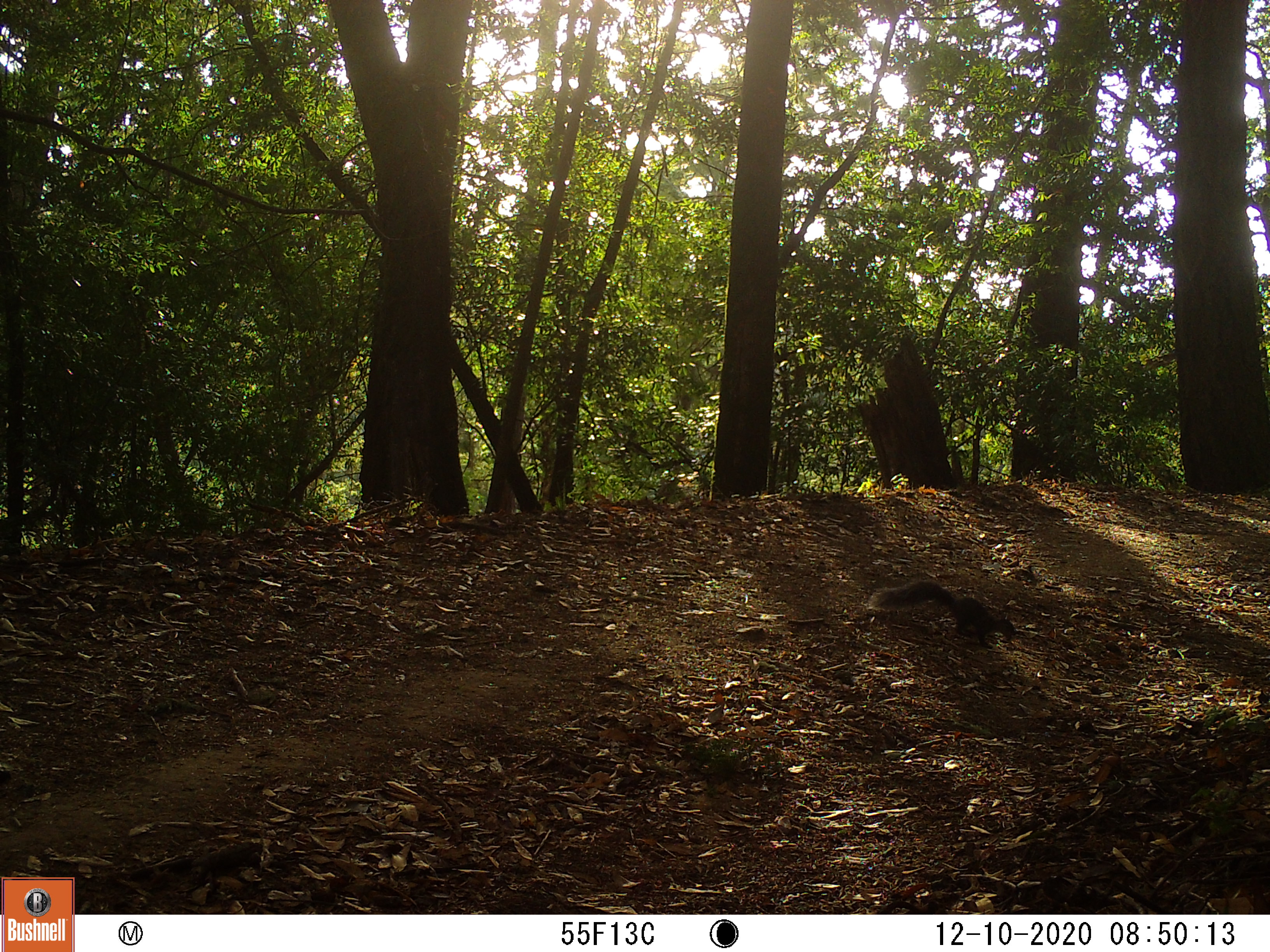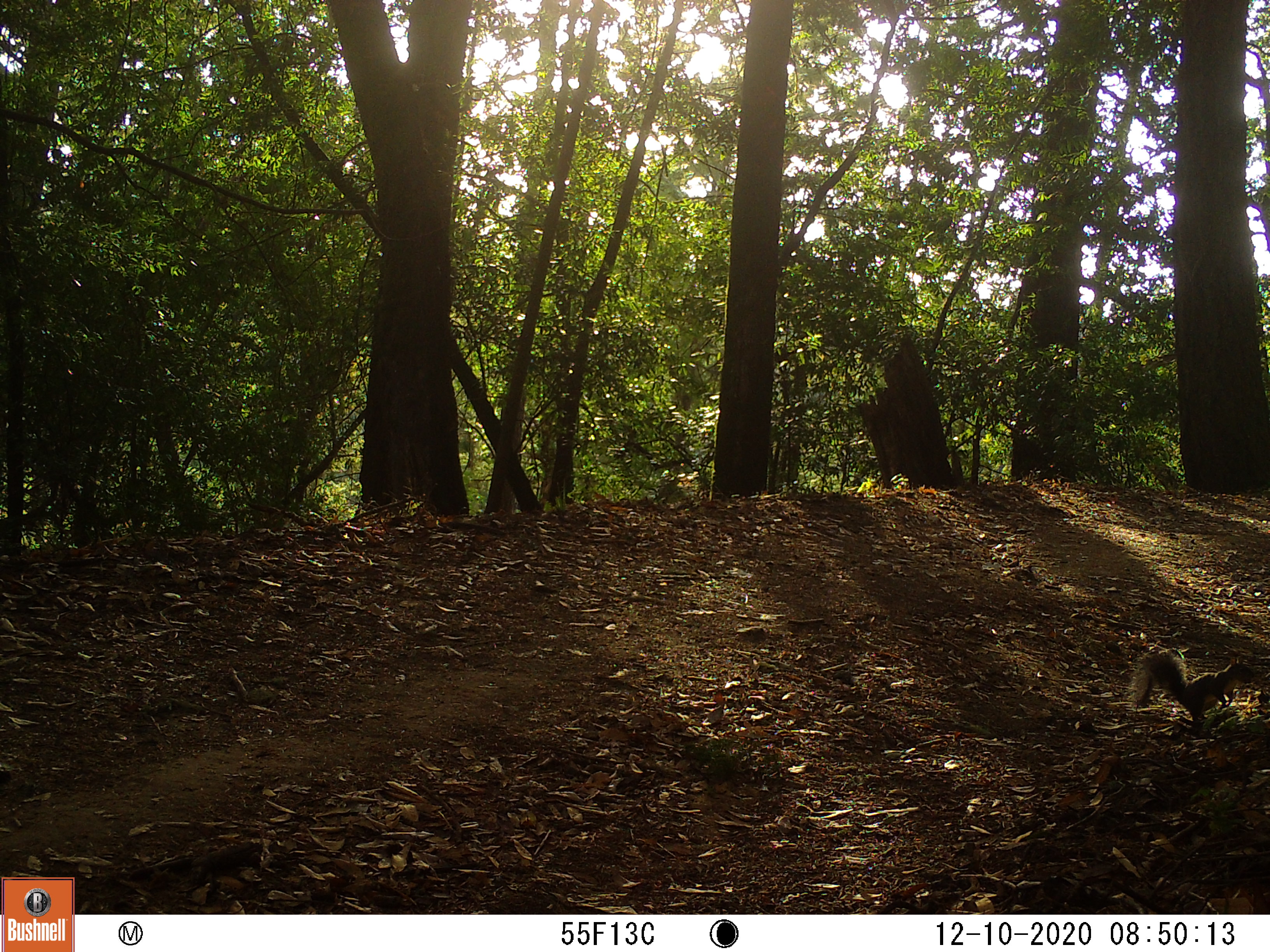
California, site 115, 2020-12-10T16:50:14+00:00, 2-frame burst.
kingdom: Animalia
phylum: Chordata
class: Mammalia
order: Rodentia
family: Sciuridae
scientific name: Sciuridae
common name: squirrel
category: unknown squirrel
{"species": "unknown squirrel (squirrel) (Sciuridae)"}